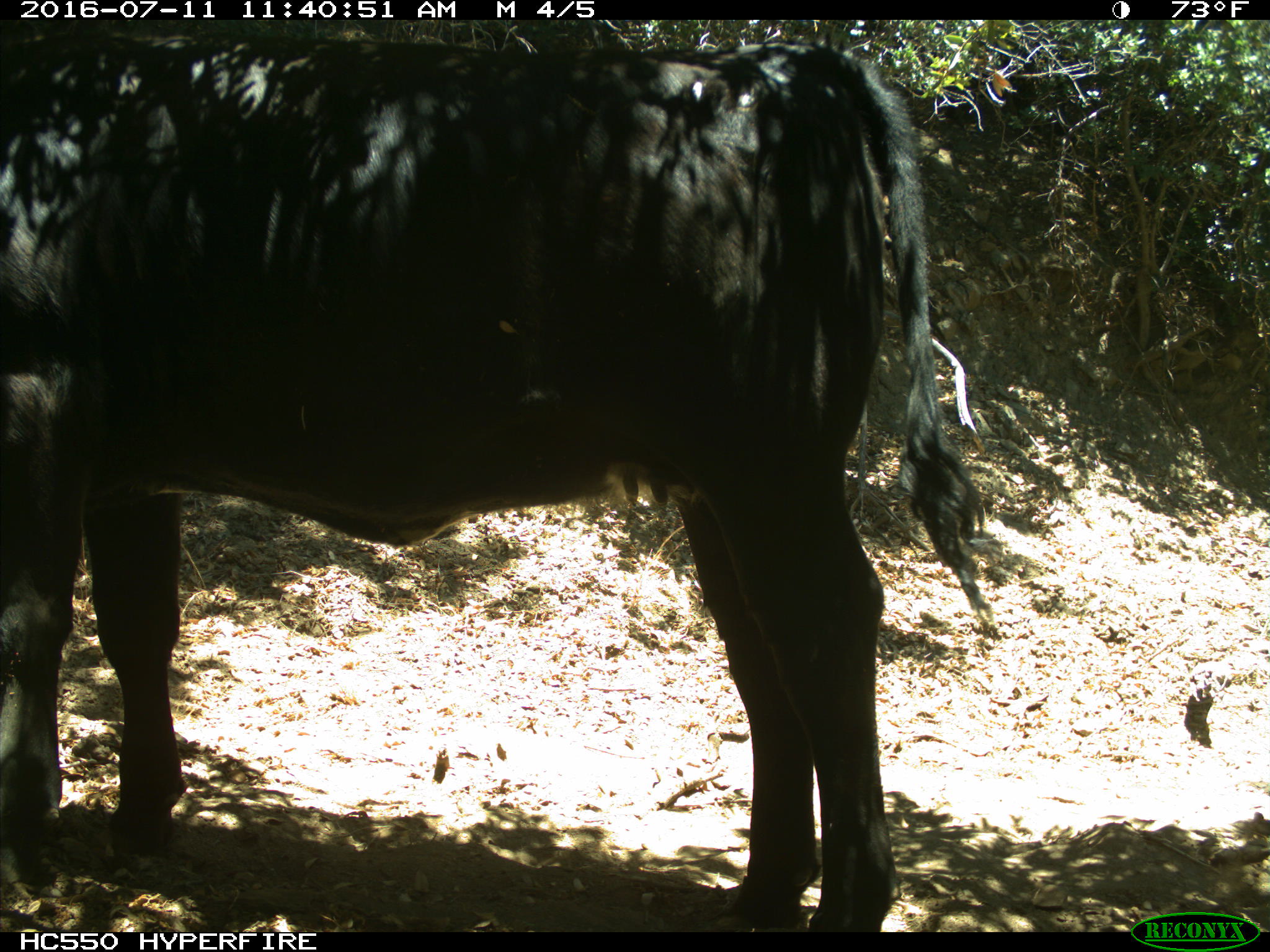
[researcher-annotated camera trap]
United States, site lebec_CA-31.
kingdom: Animalia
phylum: Chordata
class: Mammalia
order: Artiodactyla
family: Bovidae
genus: Bos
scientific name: Bos taurus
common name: domestic cow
Bos taurus (domestic cow).